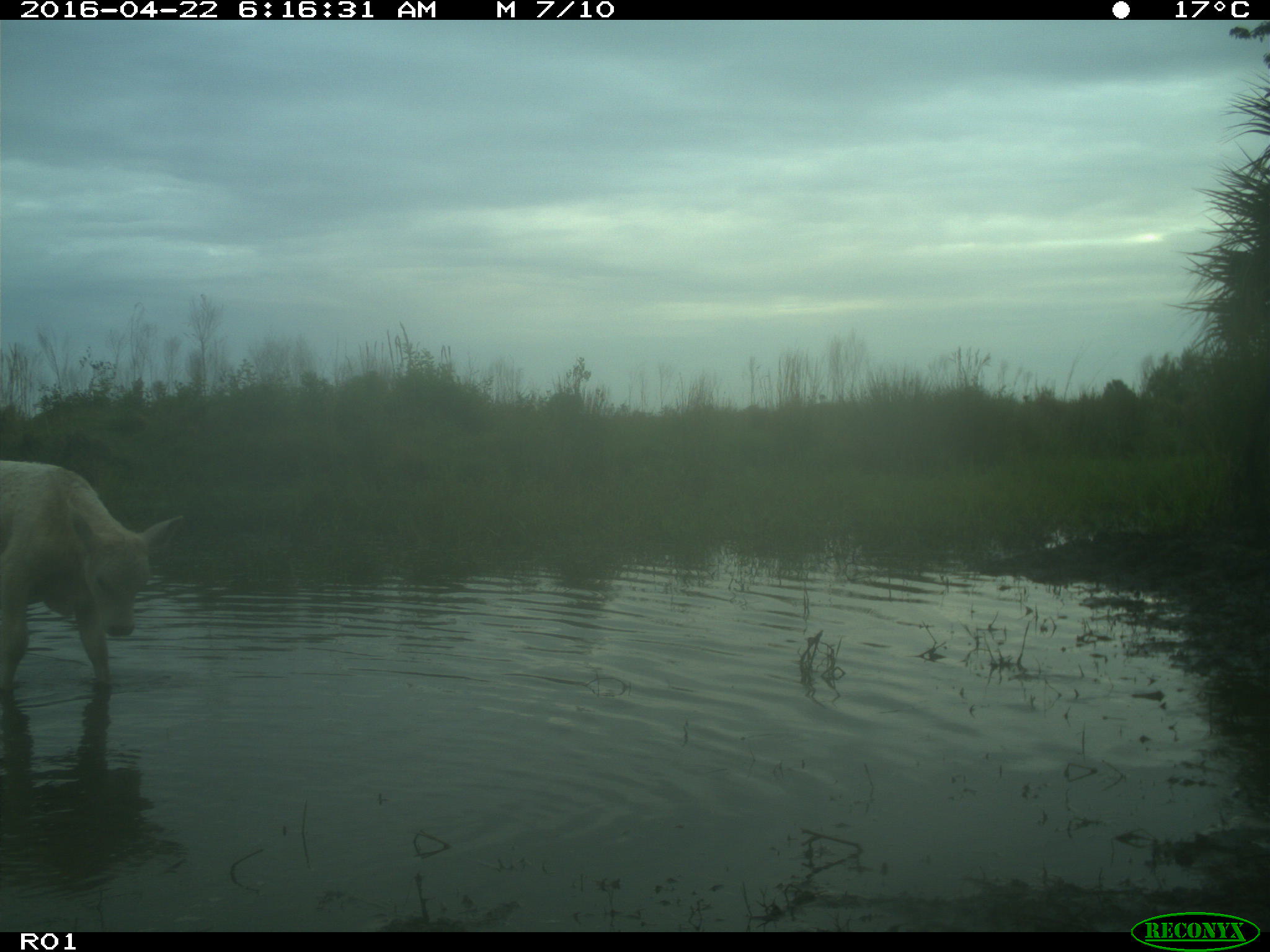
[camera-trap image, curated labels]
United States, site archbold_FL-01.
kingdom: Animalia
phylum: Chordata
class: Mammalia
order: Artiodactyla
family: Bovidae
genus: Bos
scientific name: Bos taurus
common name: domestic cow